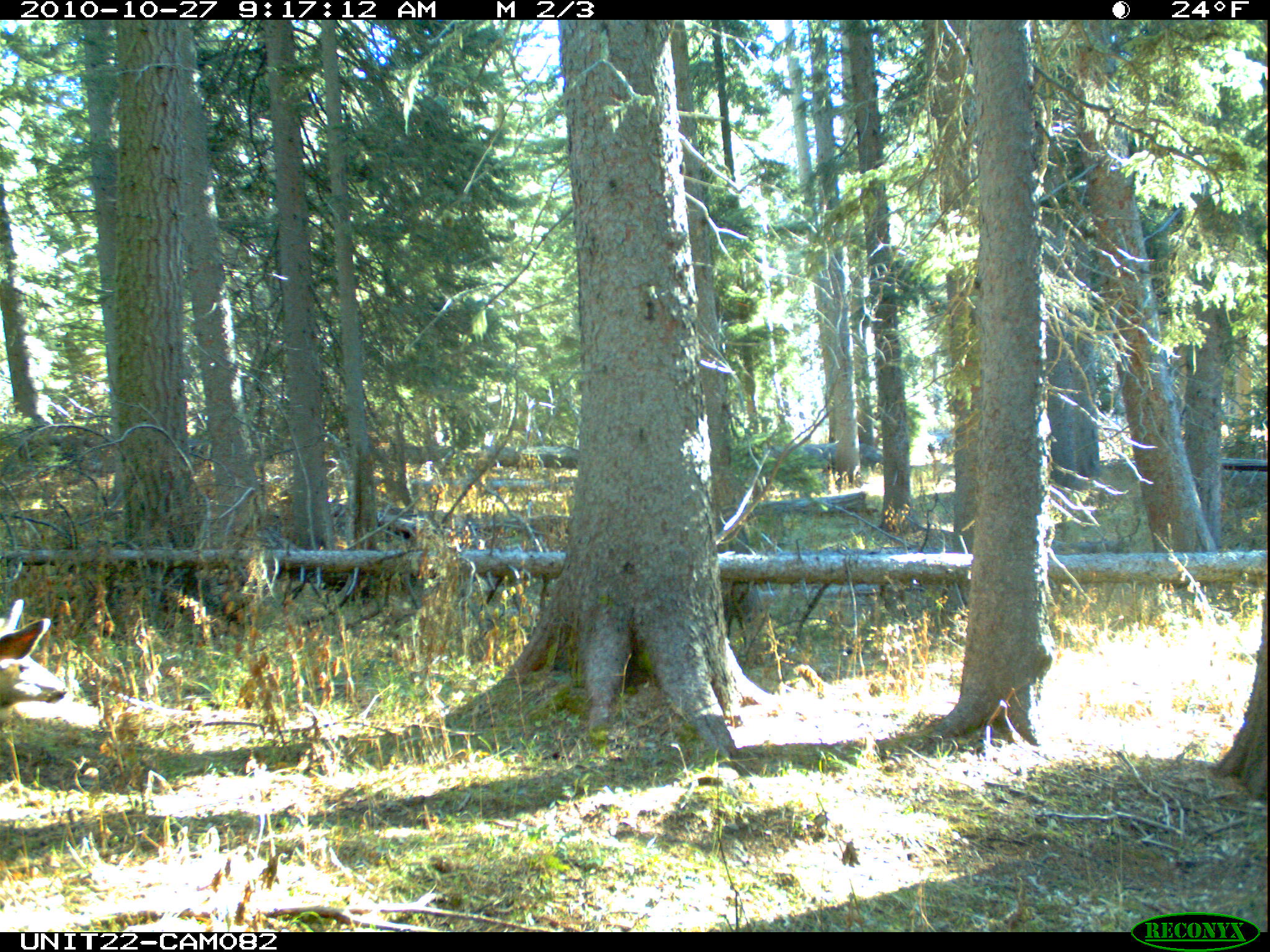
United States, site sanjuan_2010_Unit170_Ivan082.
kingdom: Animalia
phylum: Chordata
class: Mammalia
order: Artiodactyla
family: Cervidae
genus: Odocoileus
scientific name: Odocoileus hemionus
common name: mule deer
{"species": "Odocoileus hemionus (mule deer)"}